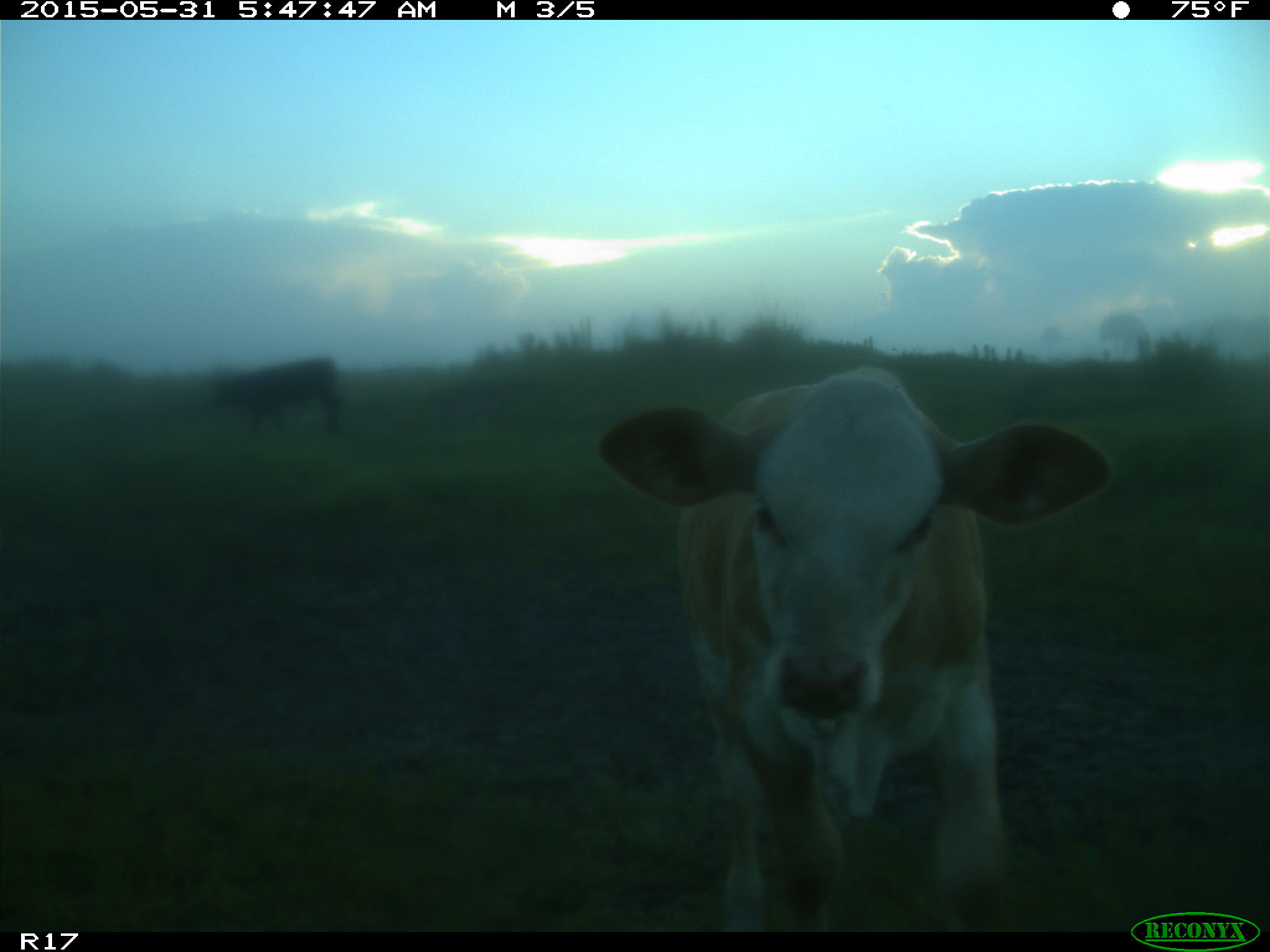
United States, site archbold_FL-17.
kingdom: Animalia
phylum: Chordata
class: Mammalia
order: Artiodactyla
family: Bovidae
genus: Bos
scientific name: Bos taurus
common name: domestic cow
Bos taurus (domestic cow).